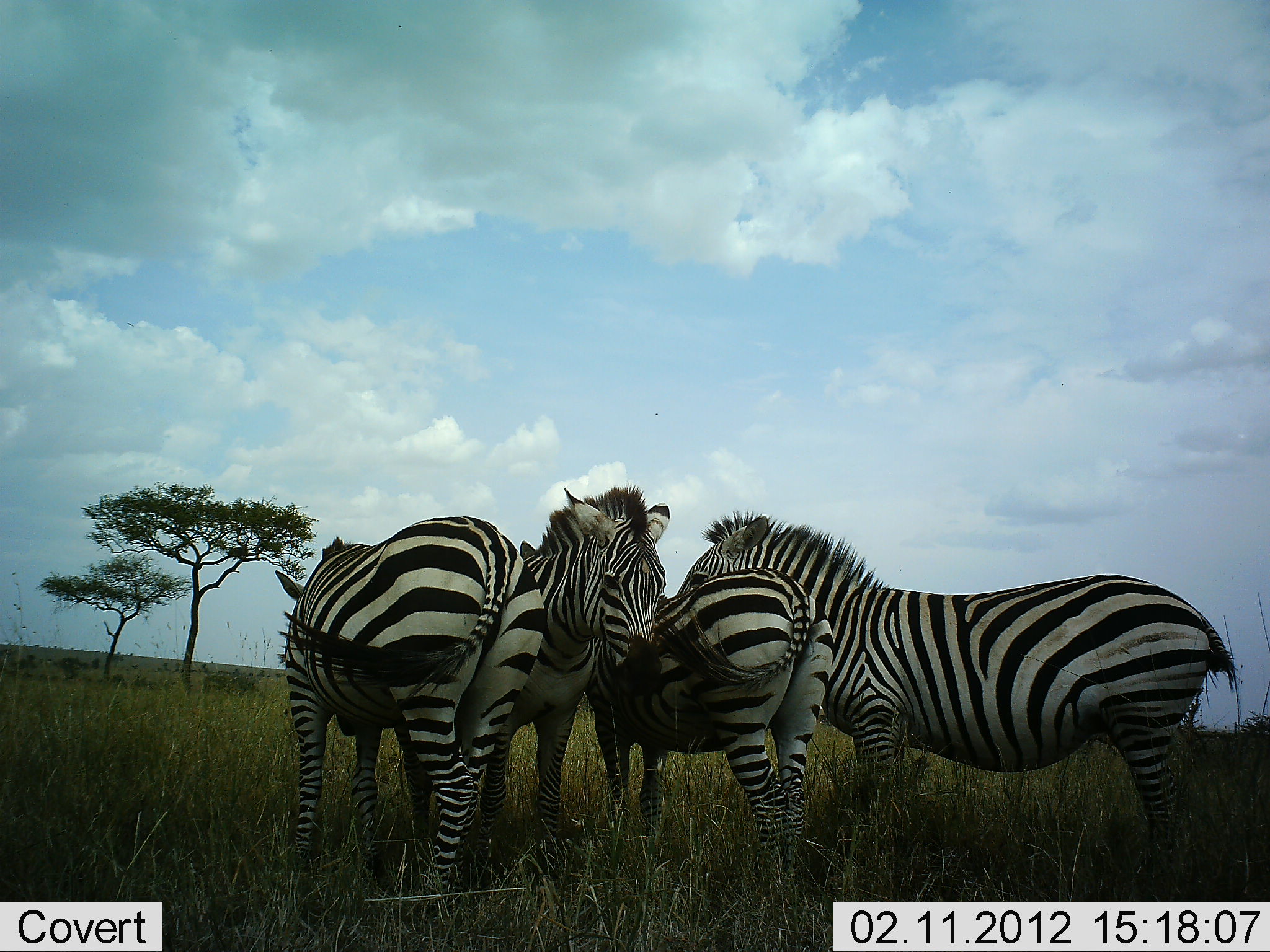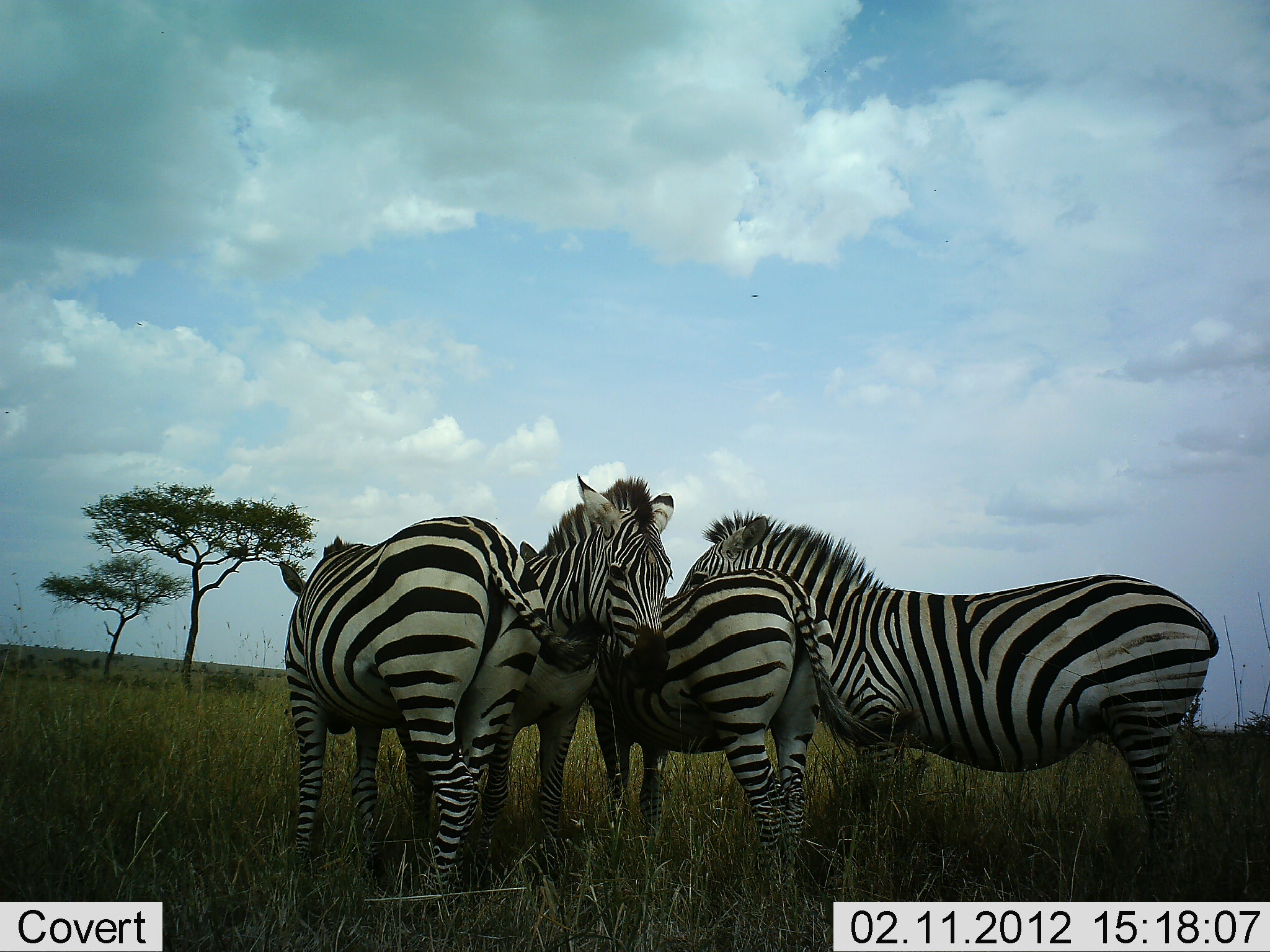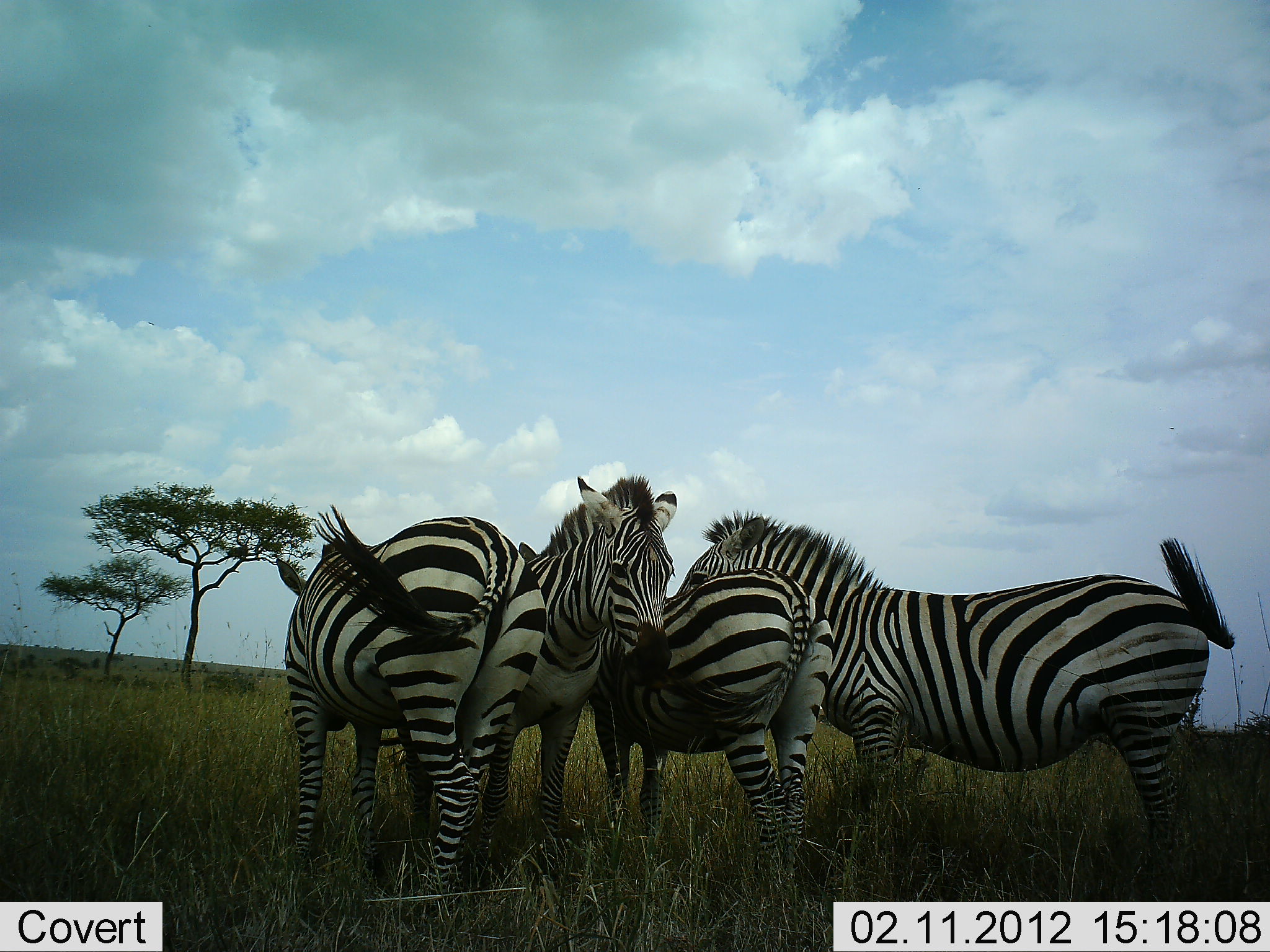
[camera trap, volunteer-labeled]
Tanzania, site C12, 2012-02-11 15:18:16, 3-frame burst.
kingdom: Animalia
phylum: Chordata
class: Mammalia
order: Perissodactyla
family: Equidae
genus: Equus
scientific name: Equus quagga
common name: plains zebra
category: zebra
Zebra (plains zebra) (Equus quagga), count 4. Behavior (volunteer vote fractions): standing 93%, resting 7%, moving 0%, interacting 20%. Young present (vote fraction): 0%. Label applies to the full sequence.